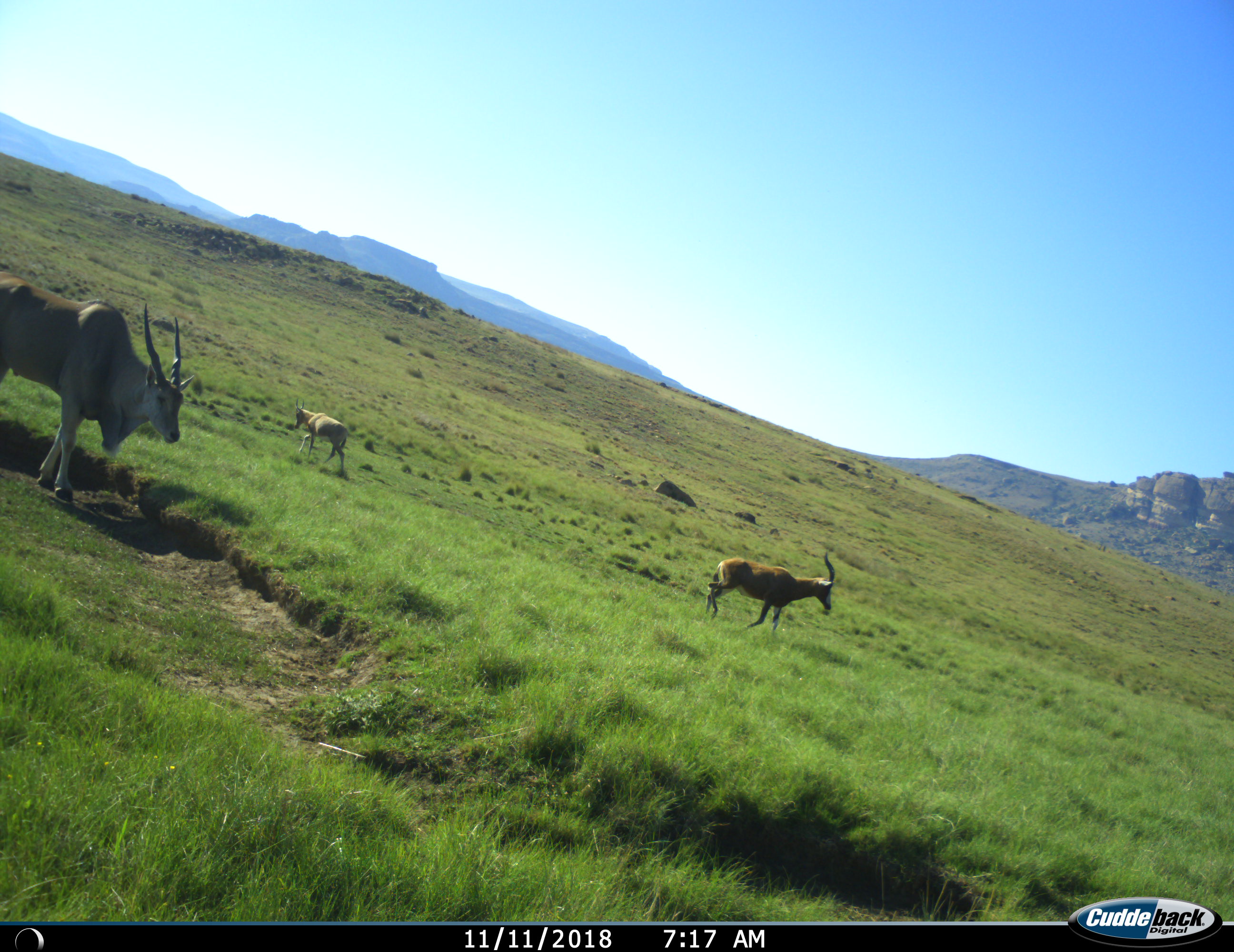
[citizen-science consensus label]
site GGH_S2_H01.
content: unidentified animal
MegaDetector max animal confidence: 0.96